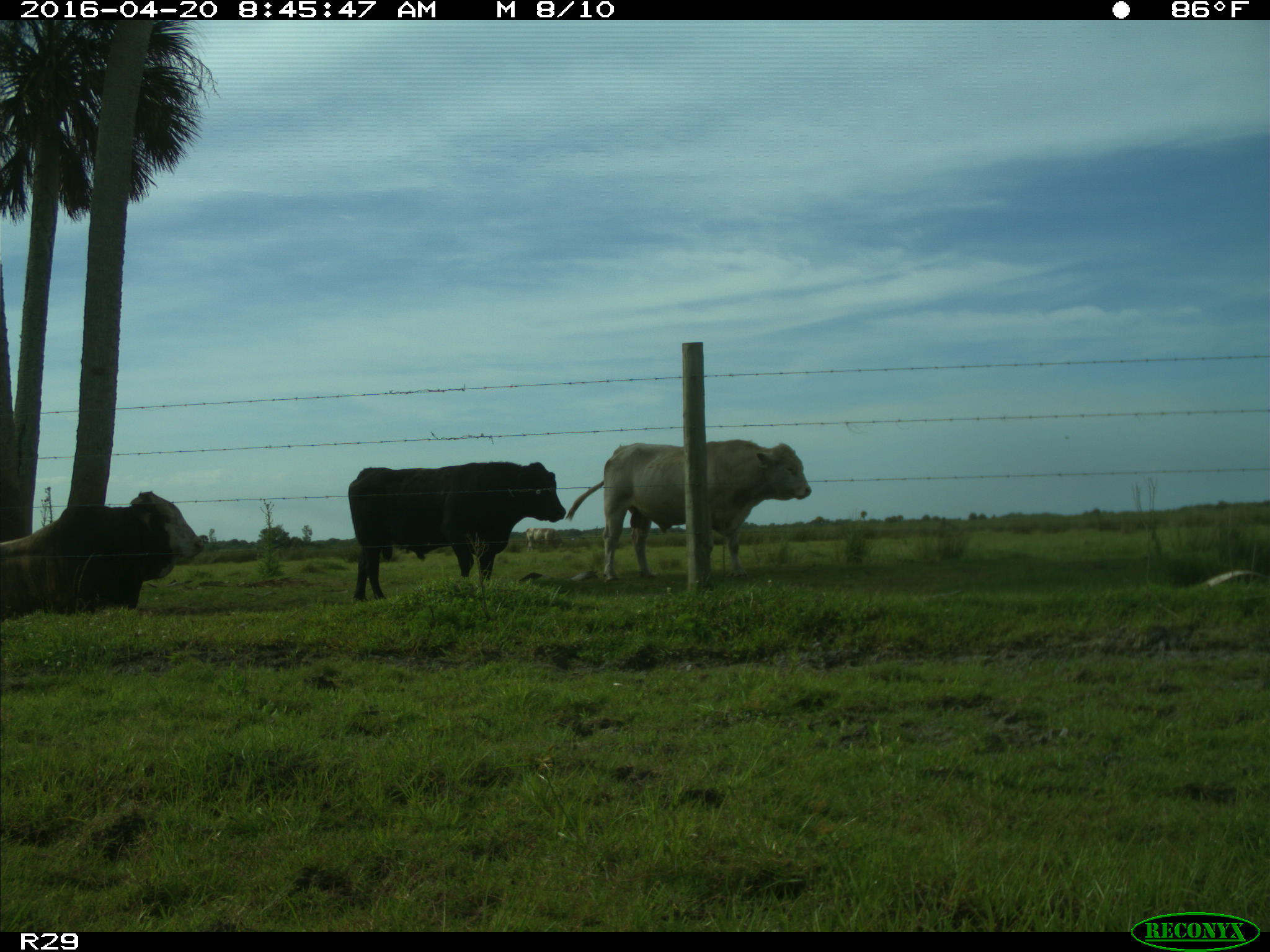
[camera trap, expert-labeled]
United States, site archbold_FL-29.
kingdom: Animalia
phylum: Chordata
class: Mammalia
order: Artiodactyla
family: Bovidae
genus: Bos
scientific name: Bos taurus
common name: domestic cow